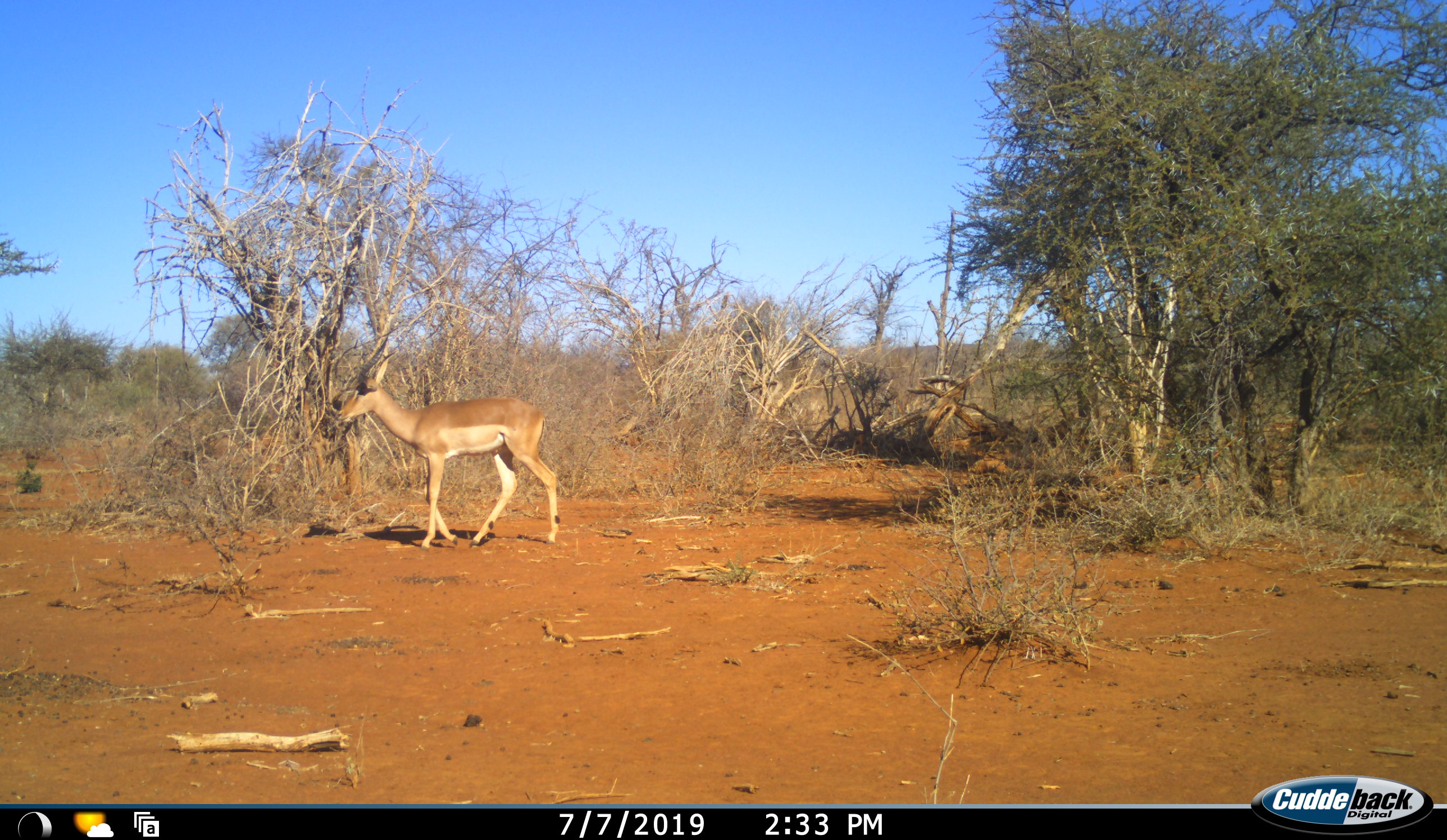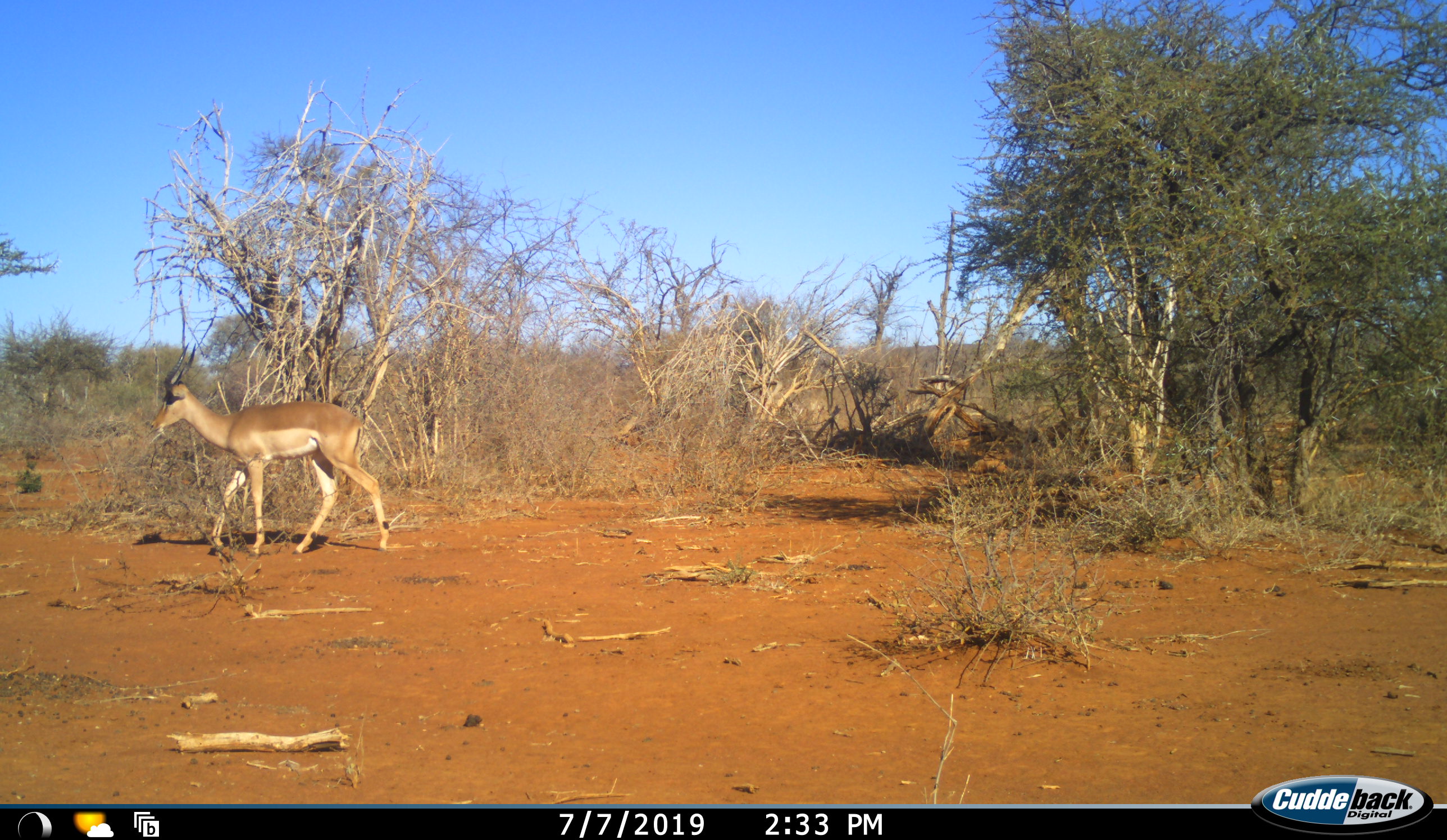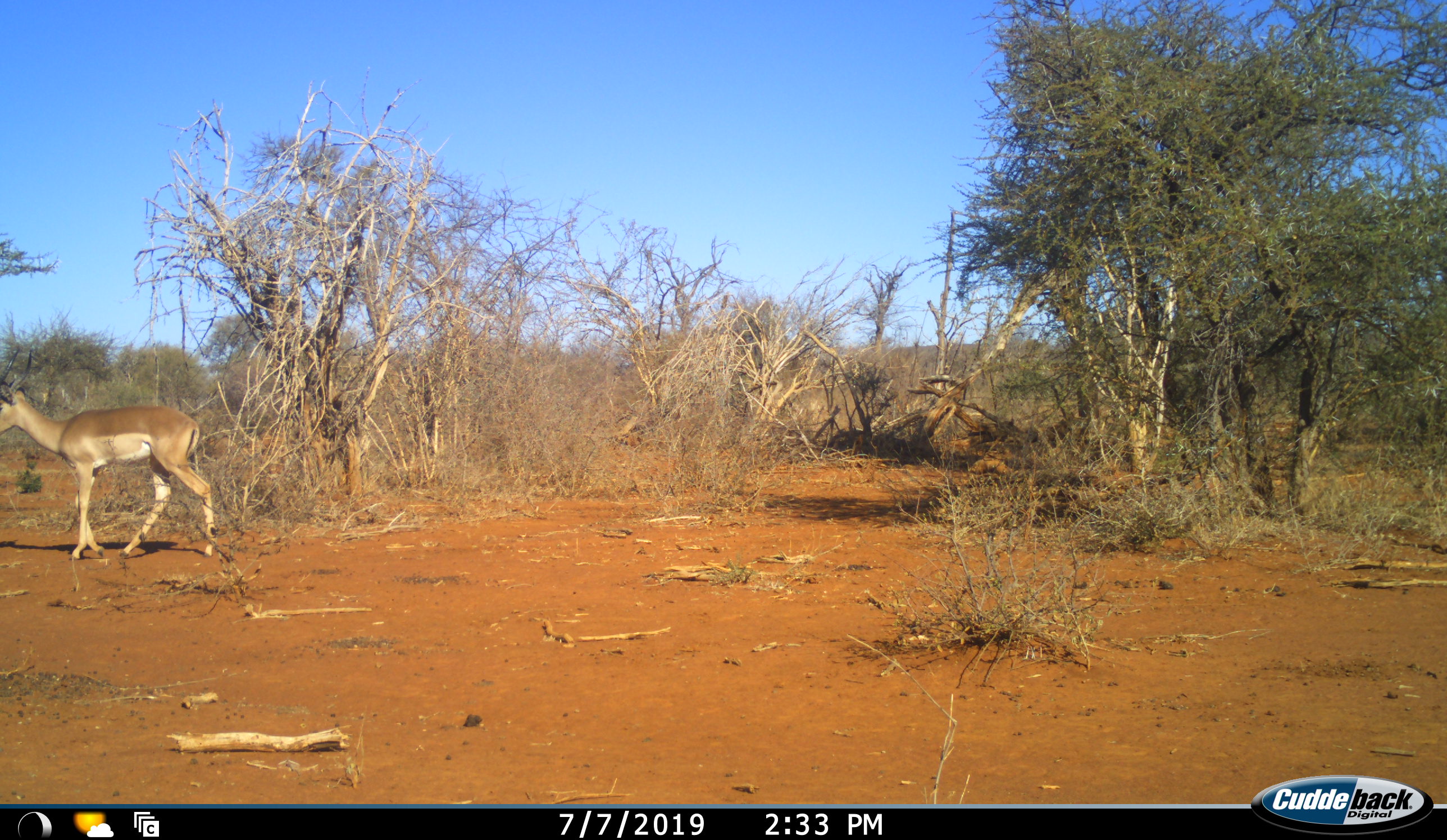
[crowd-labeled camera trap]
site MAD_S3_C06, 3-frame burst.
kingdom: Animalia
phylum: Chordata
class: Mammalia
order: Artiodactyla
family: Bovidae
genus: Aepyceros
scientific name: Aepyceros melampus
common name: impala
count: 1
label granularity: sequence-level